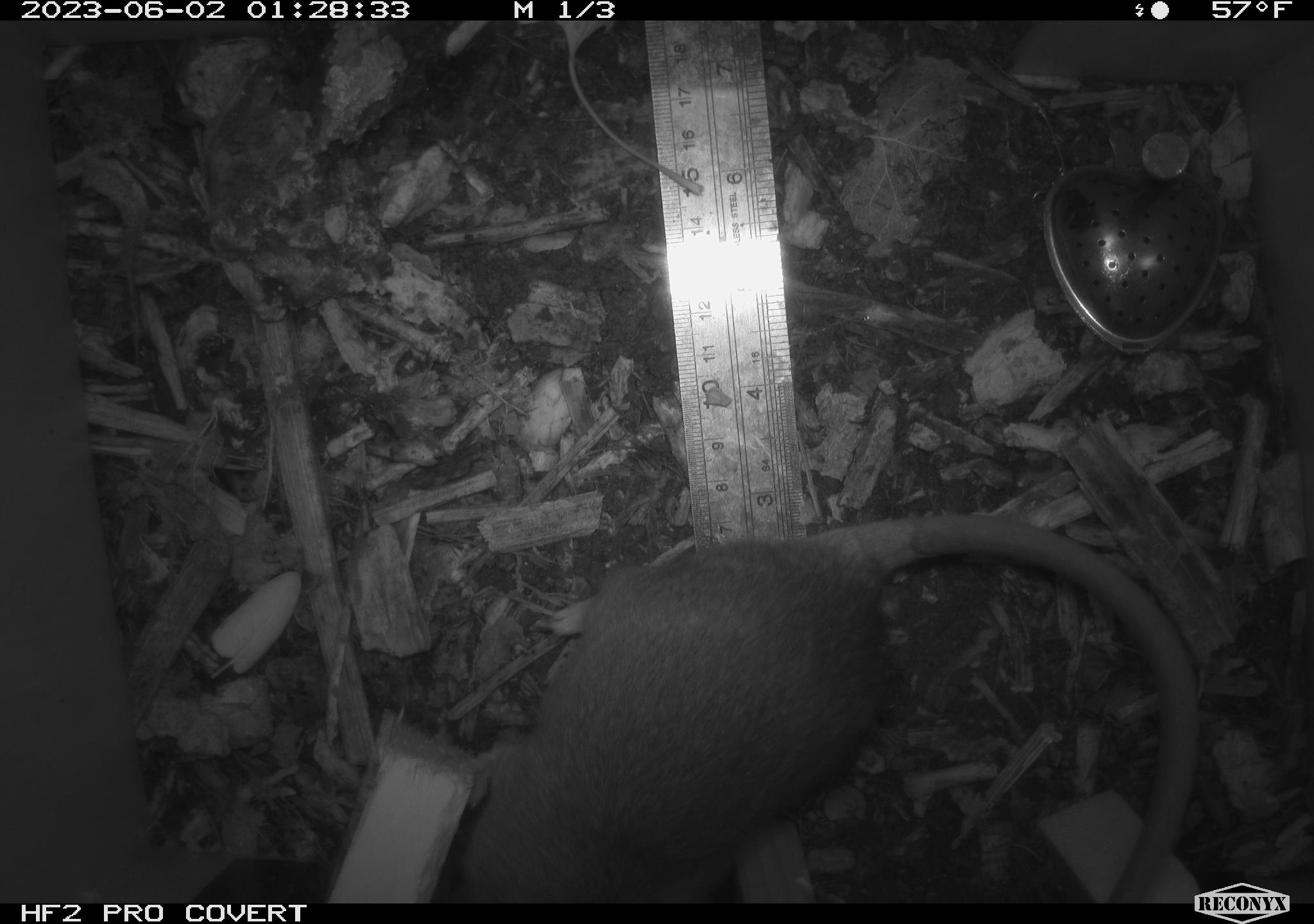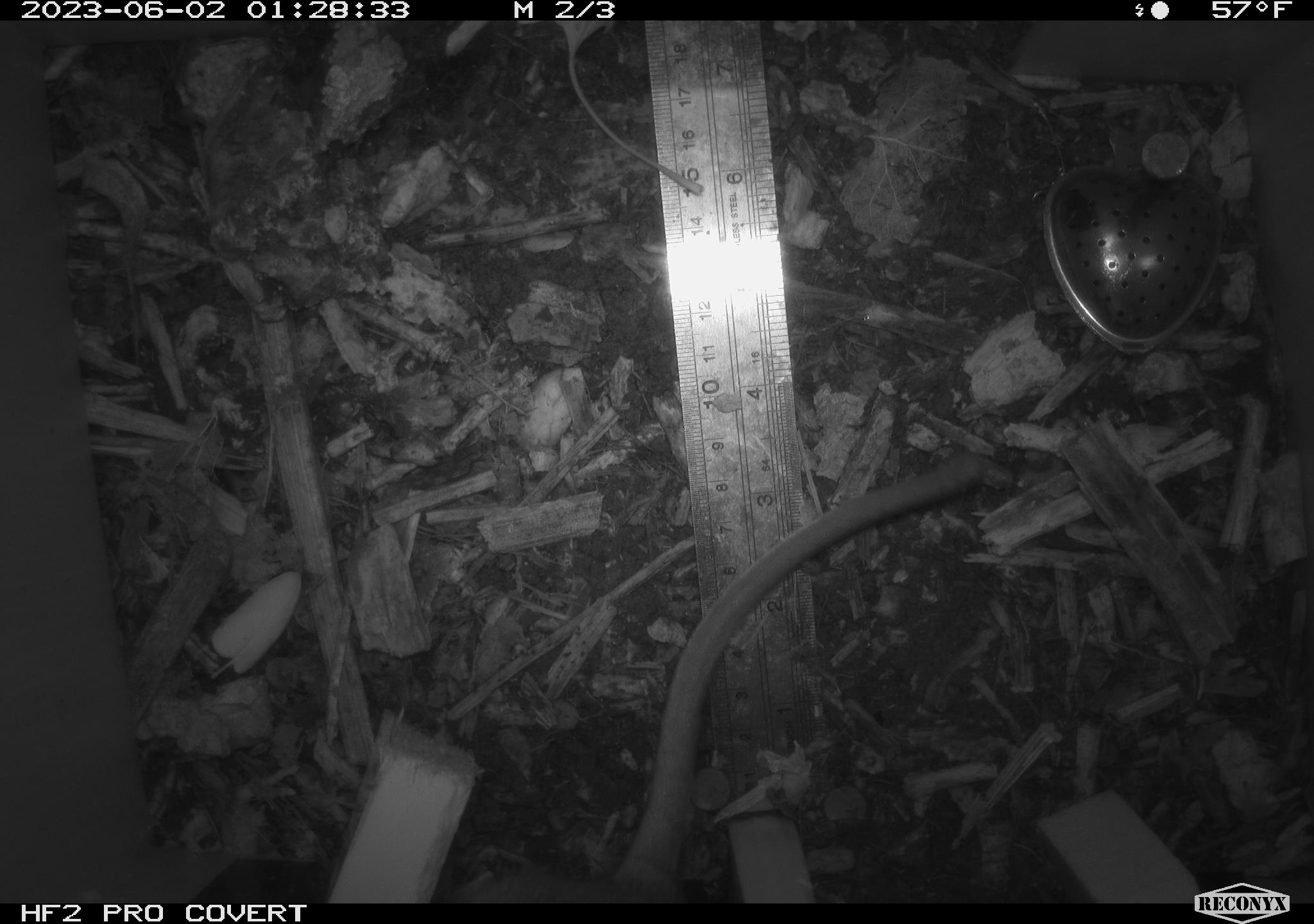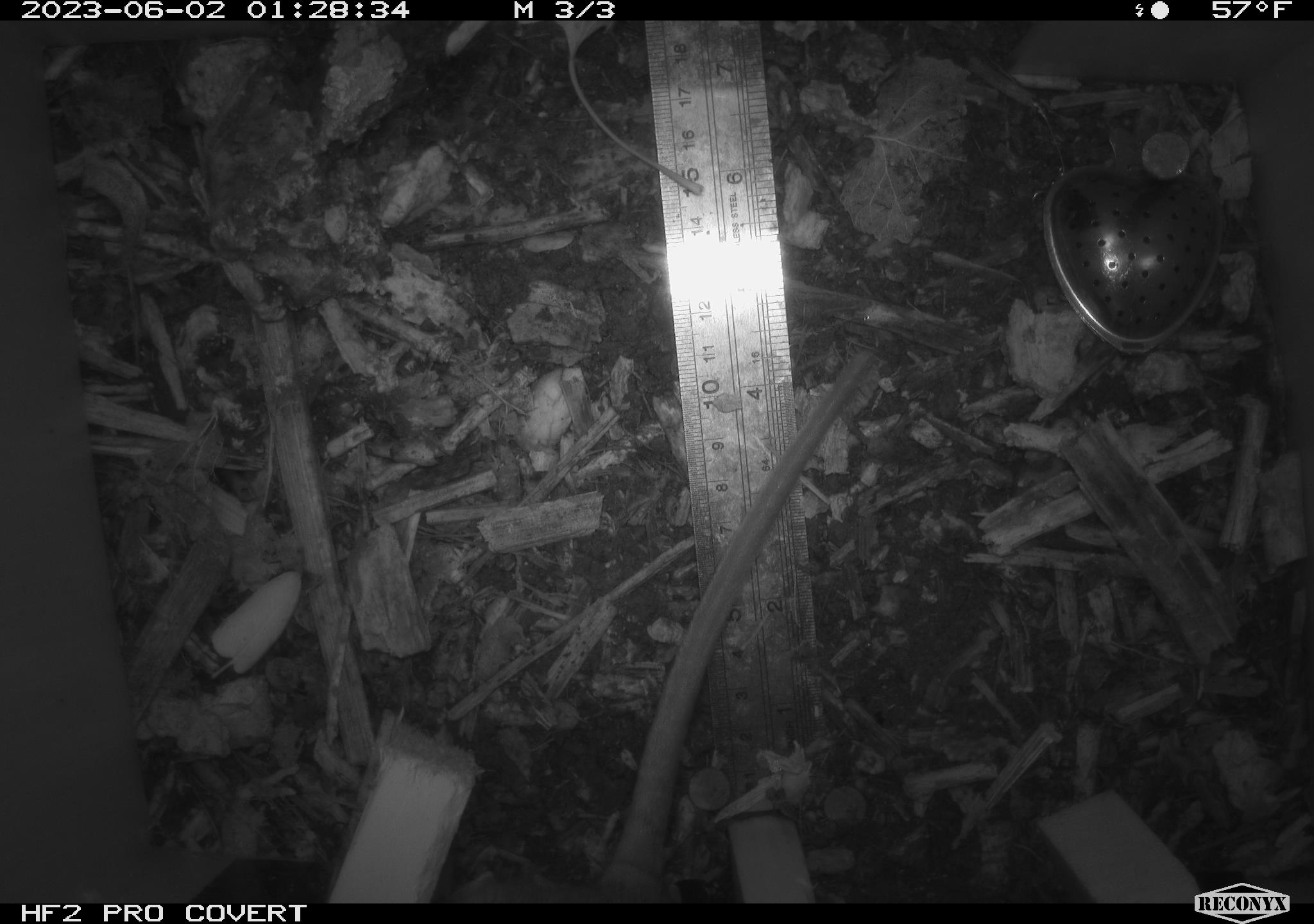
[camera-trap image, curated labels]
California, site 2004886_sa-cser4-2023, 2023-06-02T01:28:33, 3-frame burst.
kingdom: Animalia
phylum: Chordata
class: Mammalia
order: Rodentia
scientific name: Rodentia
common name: woodrat or rat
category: woodrat or rat species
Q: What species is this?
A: Woodrat or rat species (woodrat or rat) (Rodentia).